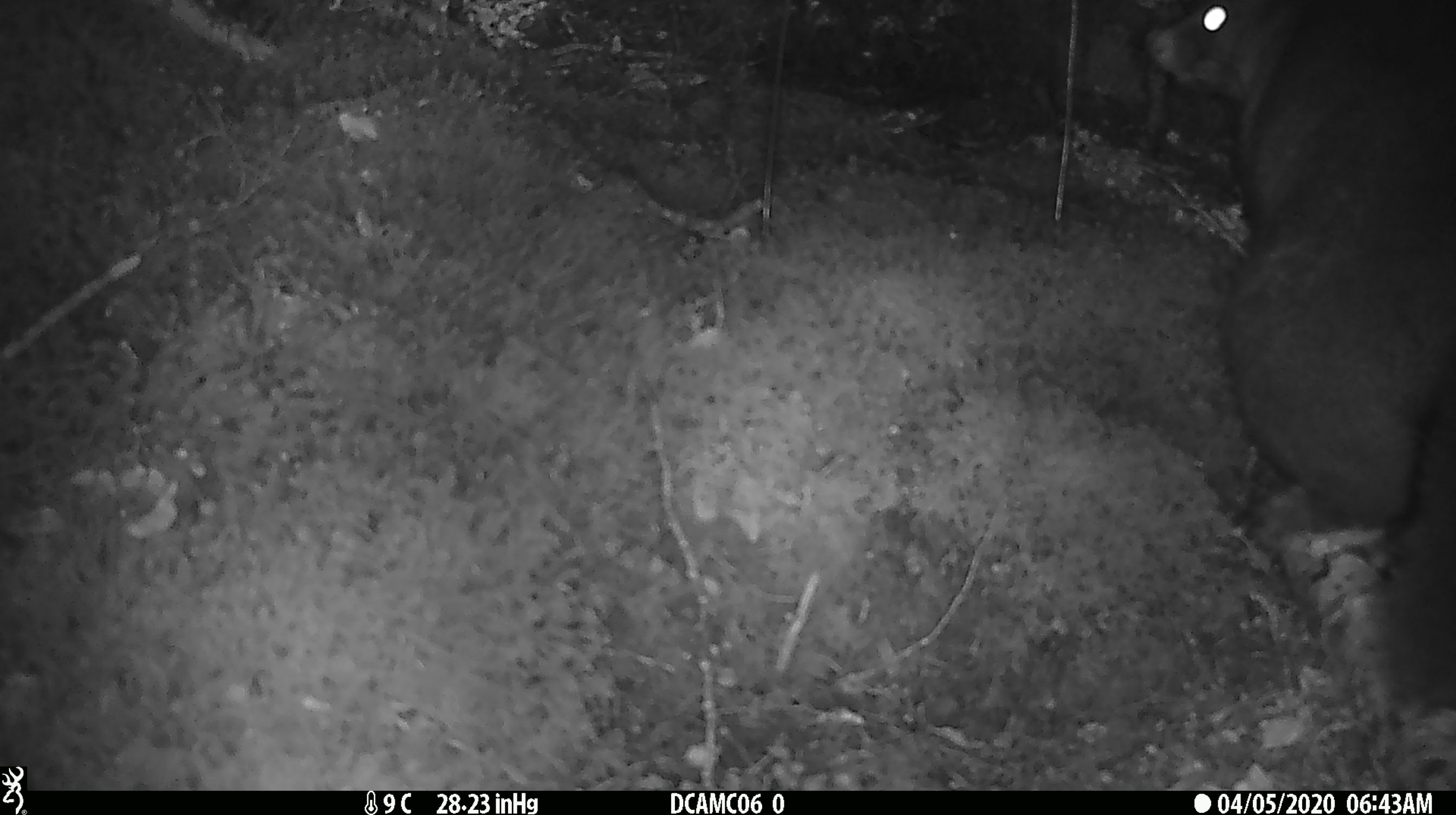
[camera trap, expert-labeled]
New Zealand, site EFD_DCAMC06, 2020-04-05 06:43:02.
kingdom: Animalia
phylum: Chordata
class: Mammalia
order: Diprotodontia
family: Phalangeridae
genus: Trichosurus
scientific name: Trichosurus vulpecula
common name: common brushtail possum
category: possum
Possum (common brushtail possum) (Trichosurus vulpecula).